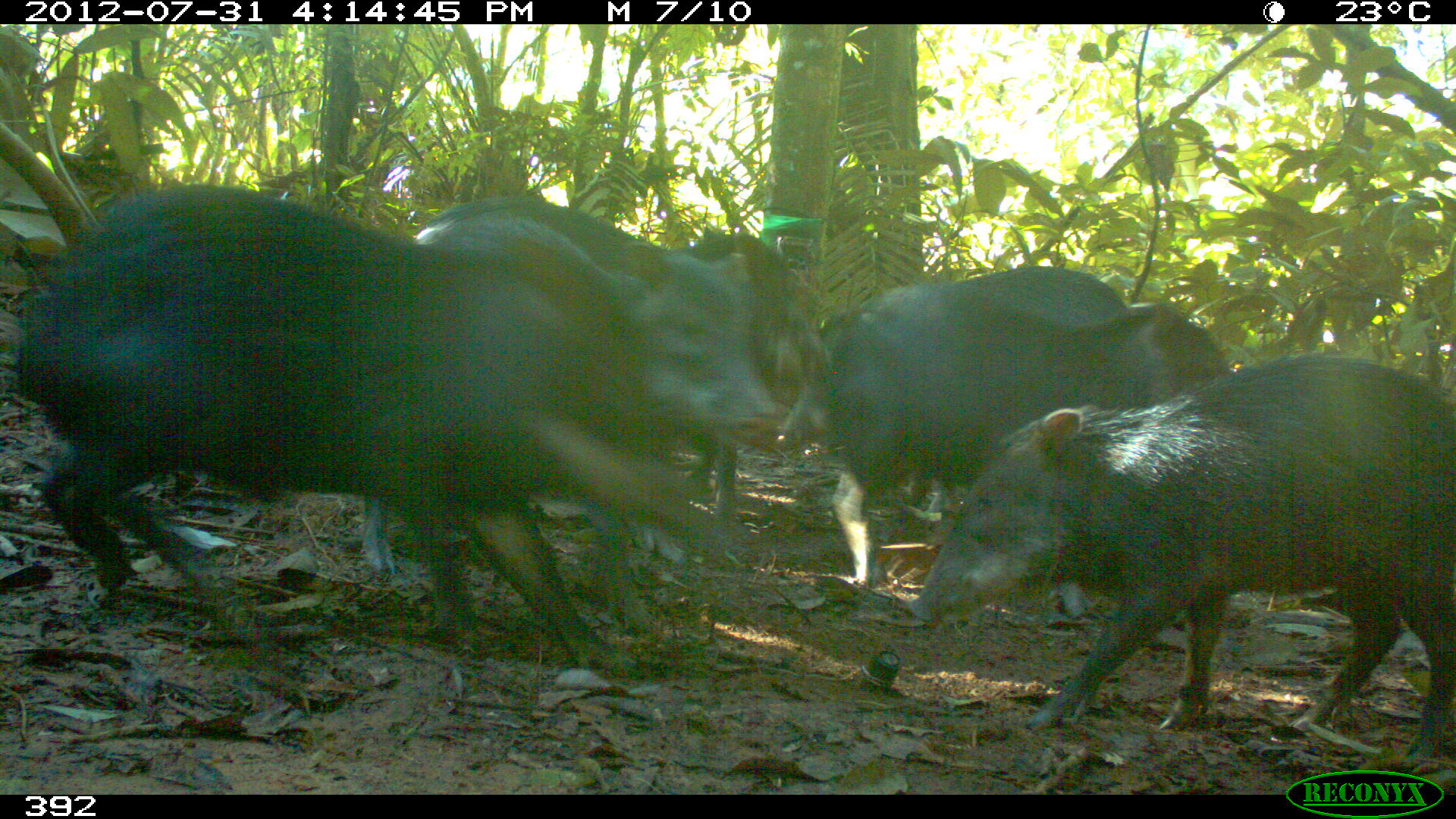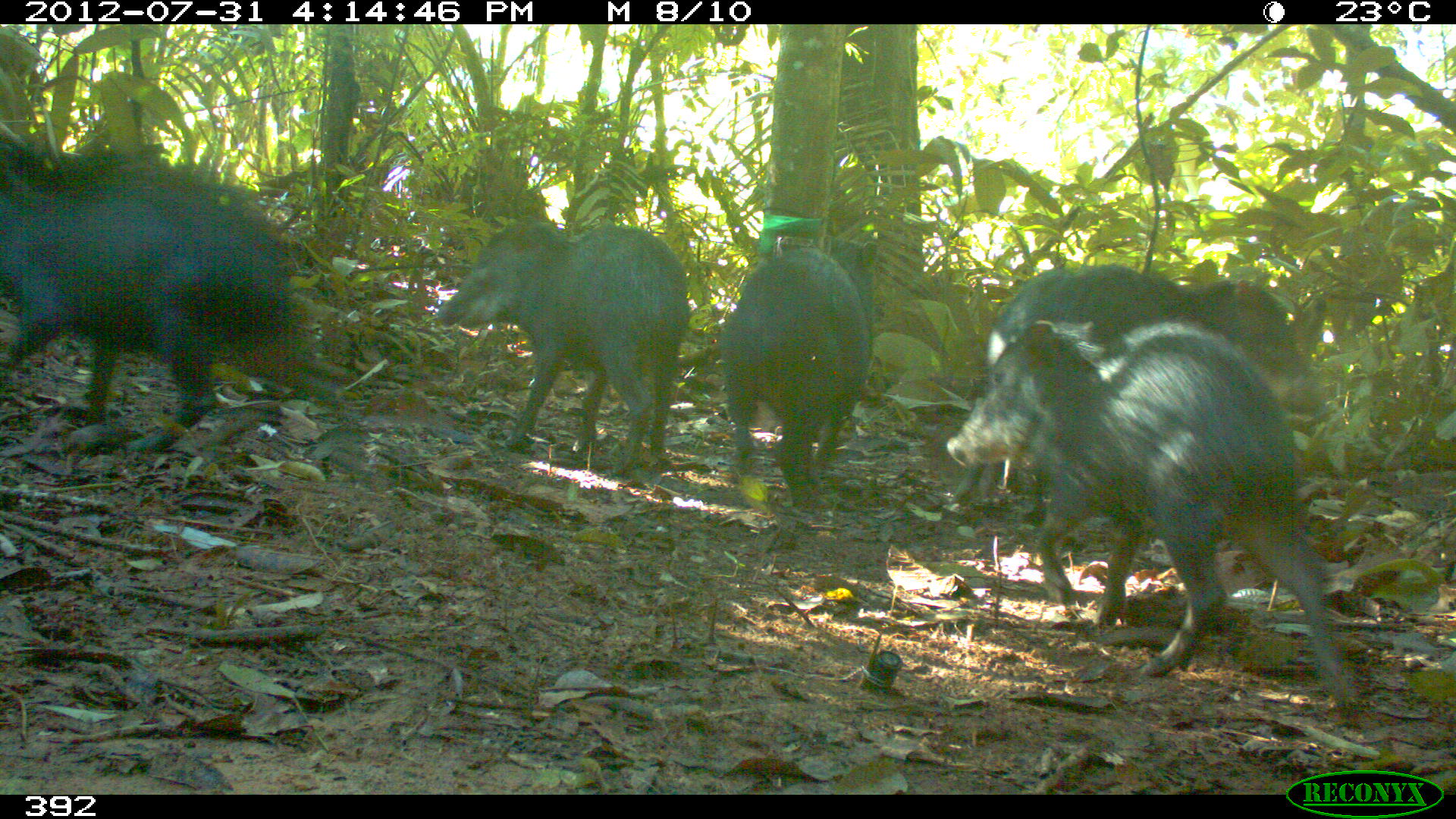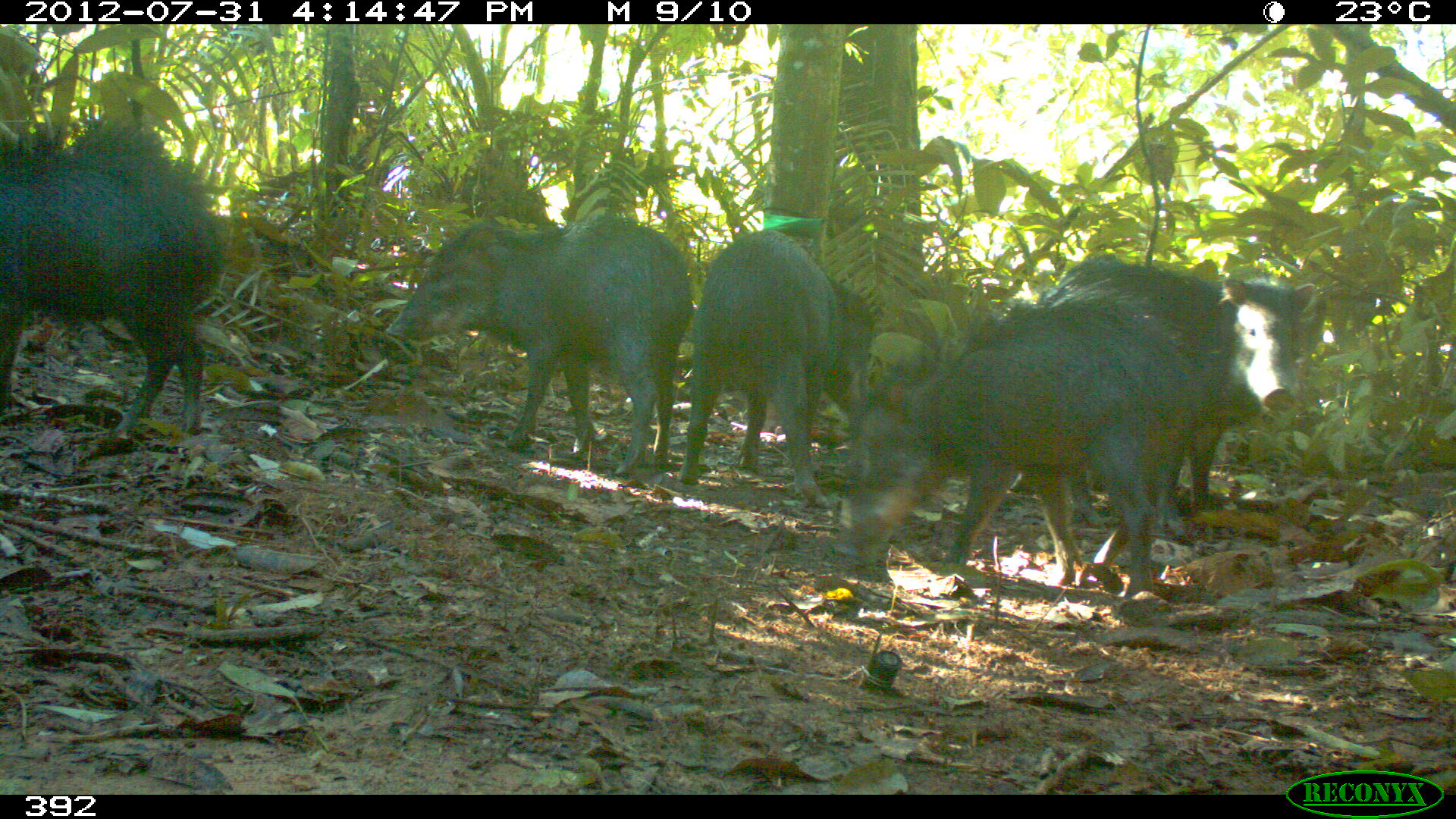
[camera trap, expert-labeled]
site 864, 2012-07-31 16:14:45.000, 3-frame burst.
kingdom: Animalia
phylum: Chordata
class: Mammalia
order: Artiodactyla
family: Tayassuidae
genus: Tayassu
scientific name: Tayassu pecari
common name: white-lipped peccary